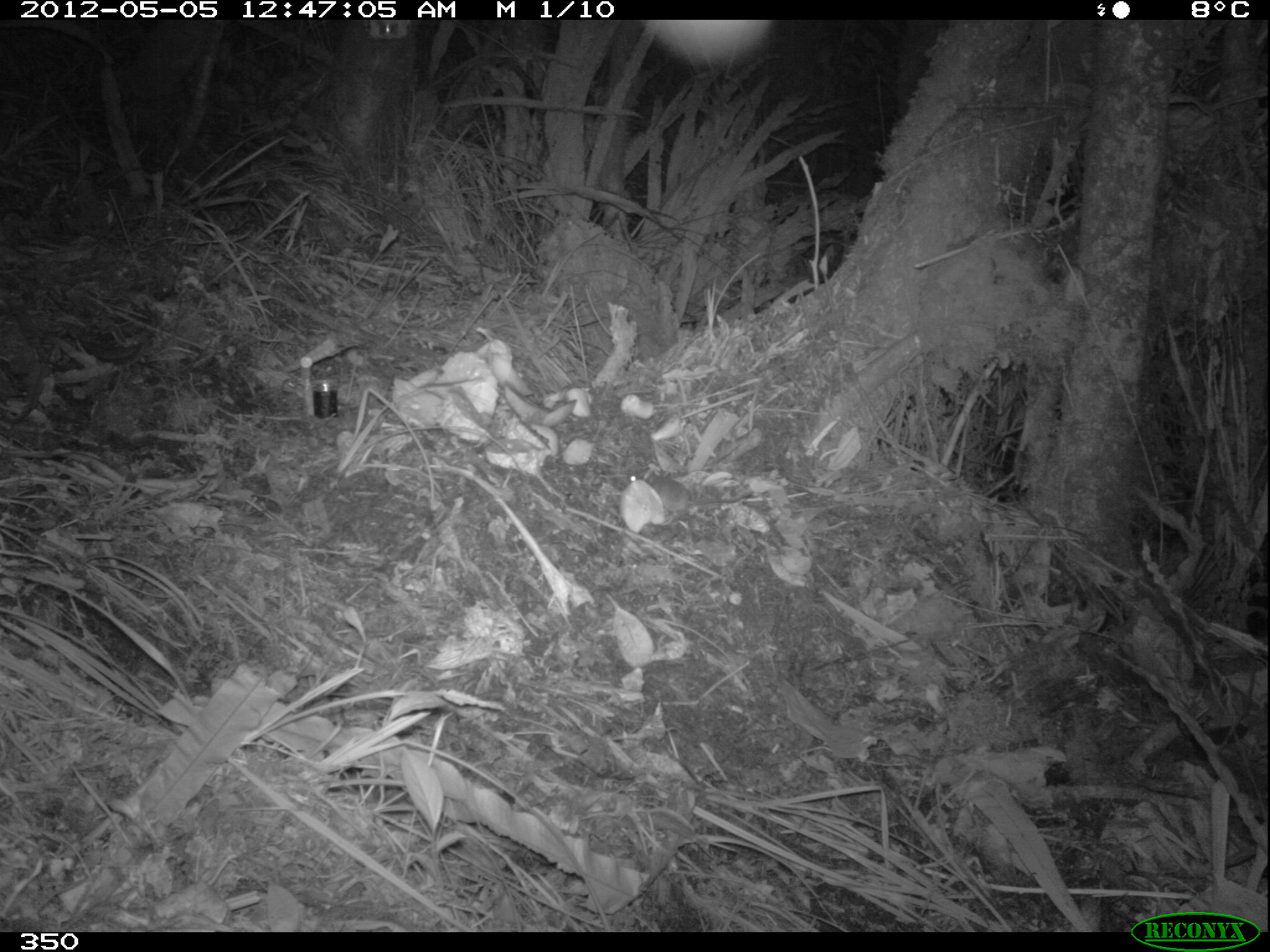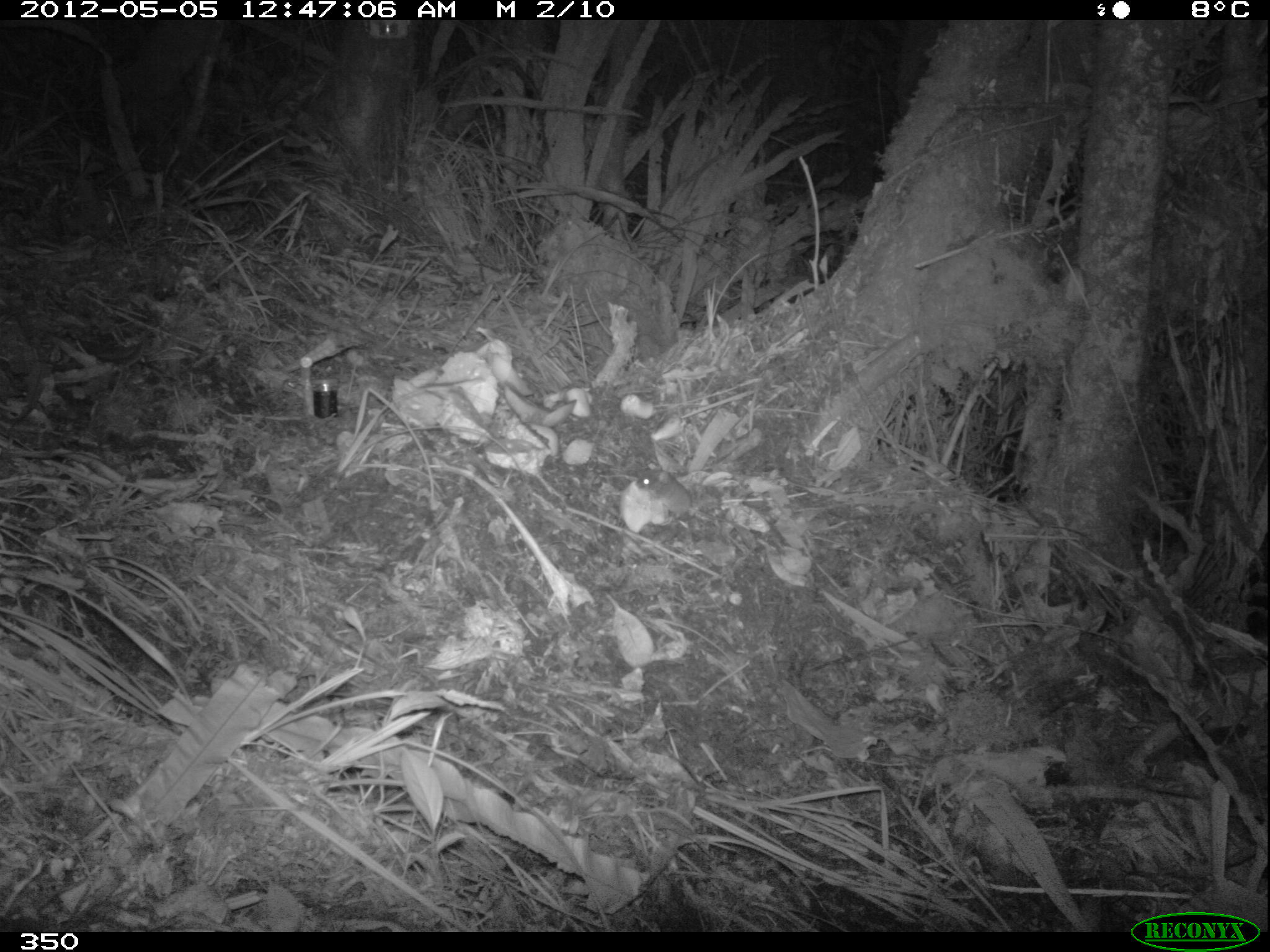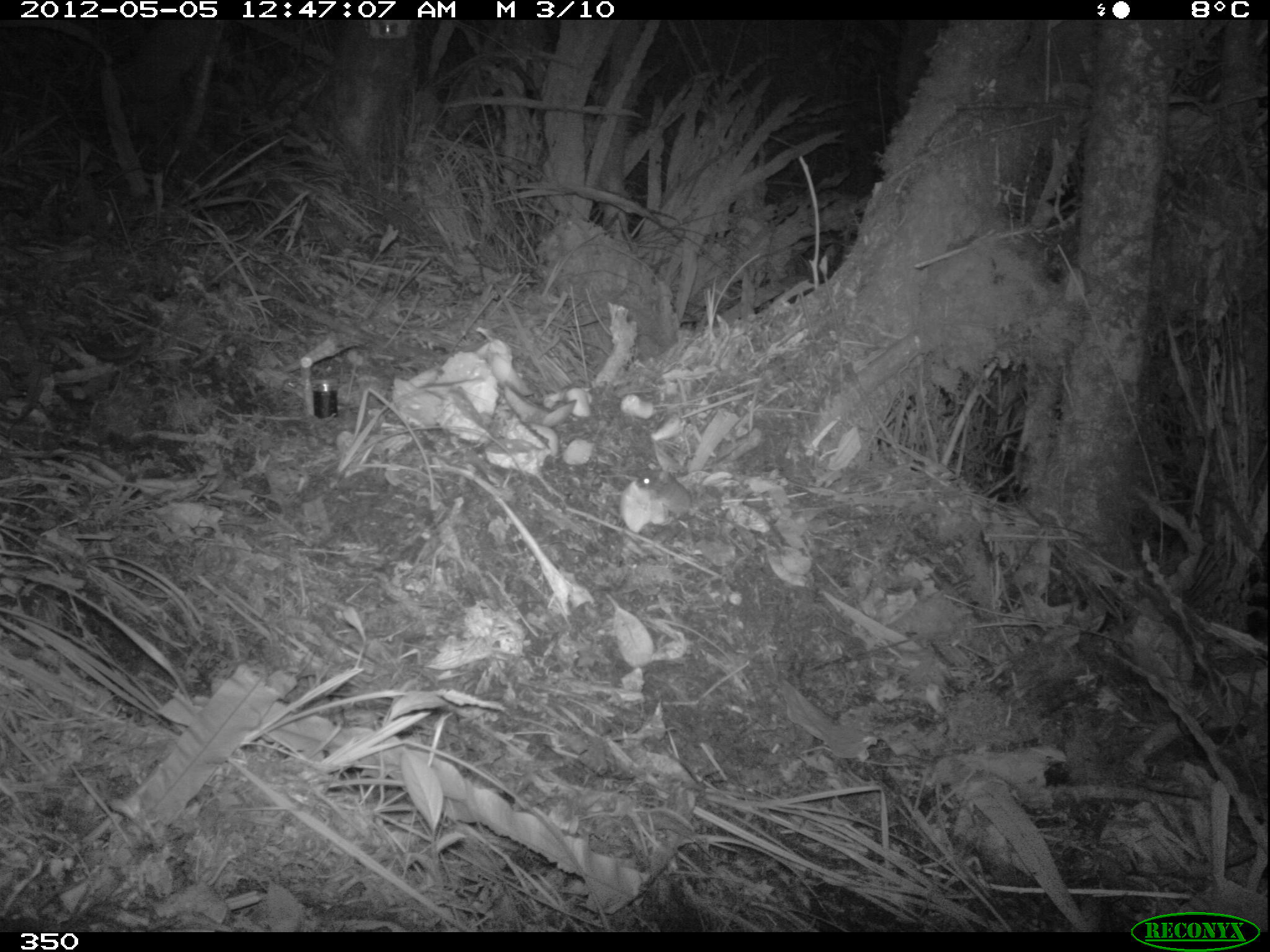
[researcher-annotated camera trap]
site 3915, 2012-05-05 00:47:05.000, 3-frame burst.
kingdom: Animalia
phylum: Chordata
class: Mammalia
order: Rodentia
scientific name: Rodentia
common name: rodents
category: unknown rodent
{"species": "unknown rodent (rodents) (Rodentia)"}